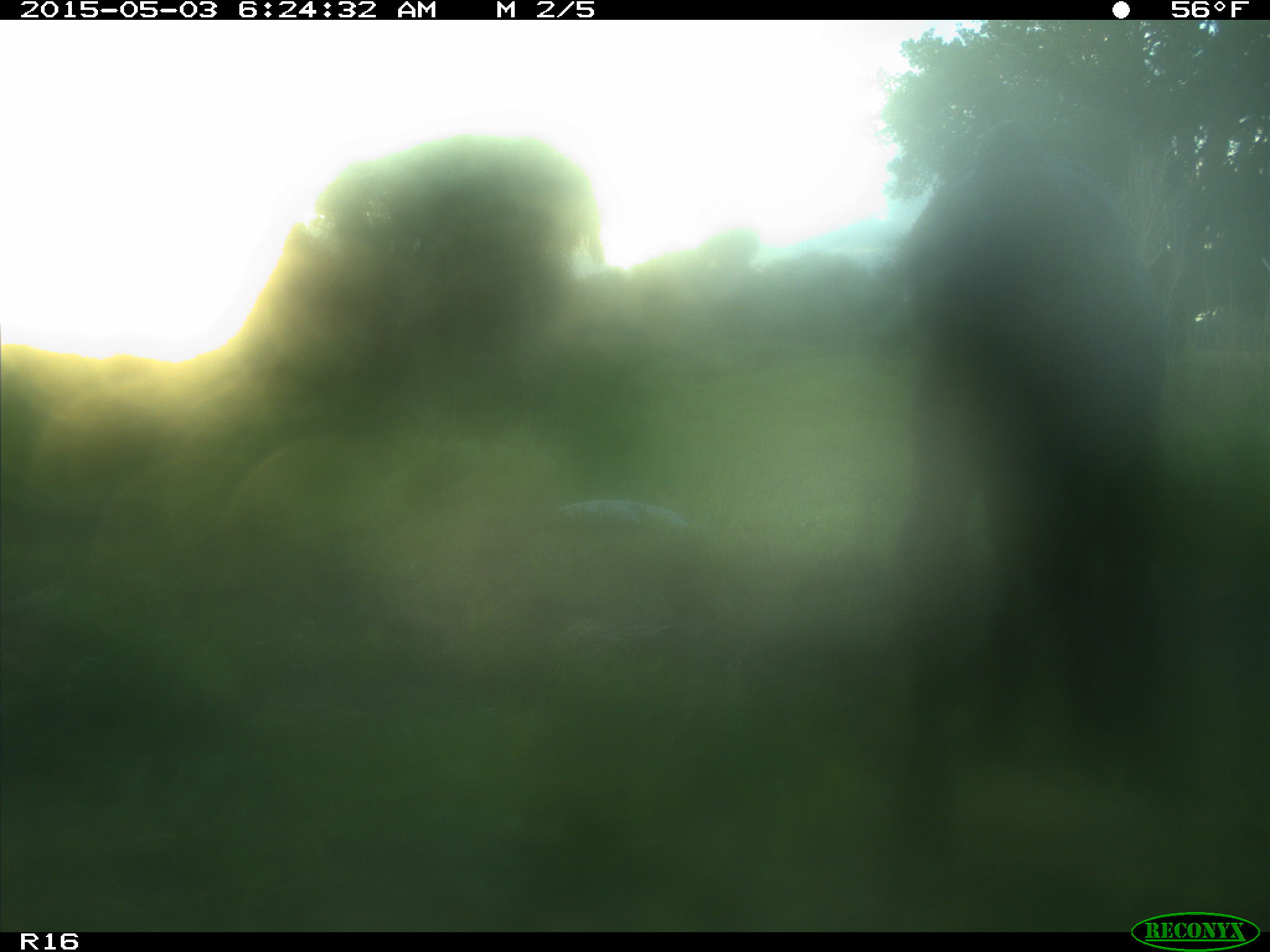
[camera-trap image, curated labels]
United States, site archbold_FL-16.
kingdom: Animalia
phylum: Chordata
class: Mammalia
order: Artiodactyla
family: Bovidae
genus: Bos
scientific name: Bos taurus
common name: domestic cow